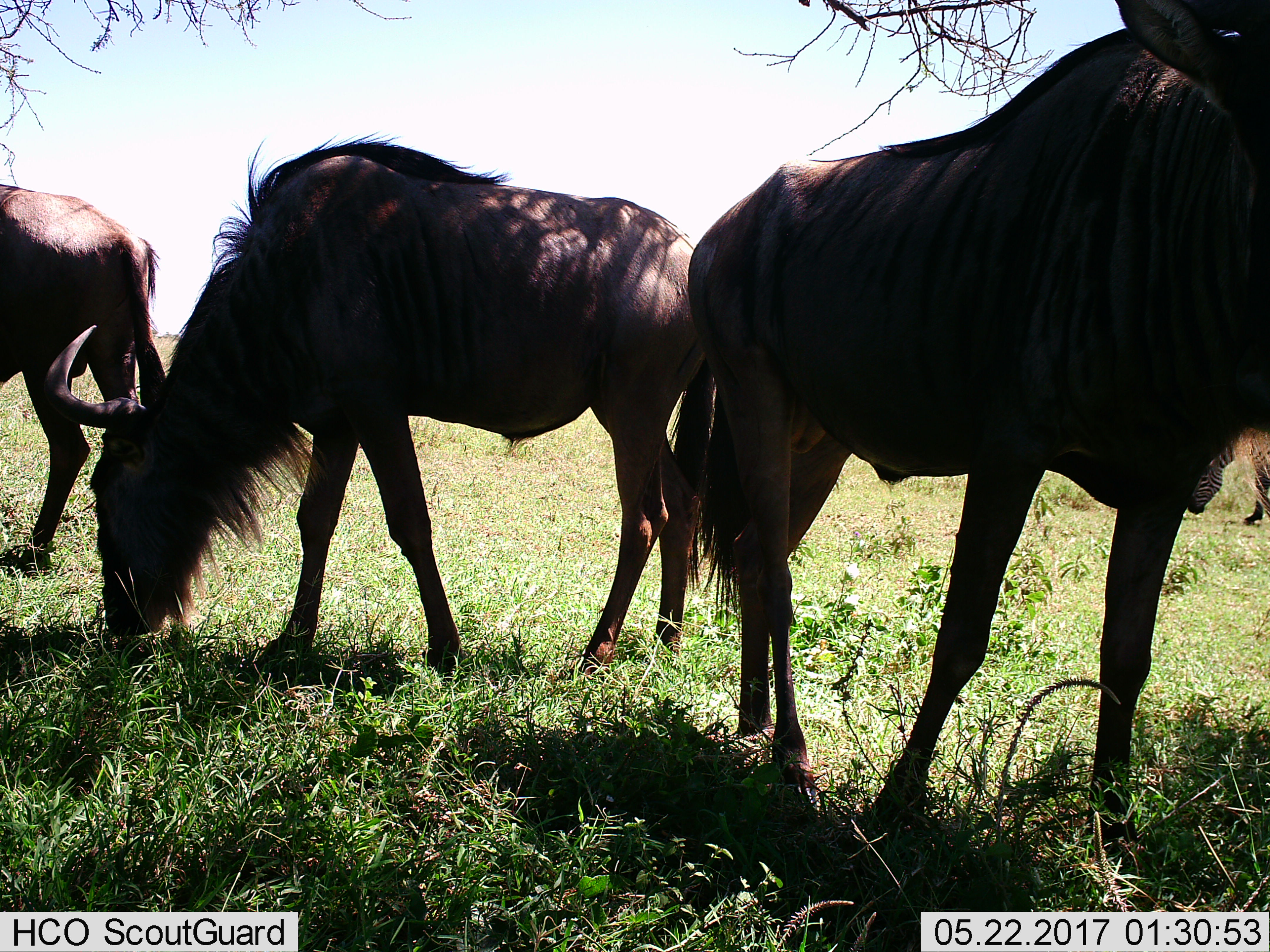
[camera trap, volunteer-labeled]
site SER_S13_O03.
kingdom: Animalia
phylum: Chordata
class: Mammalia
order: Artiodactyla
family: Bovidae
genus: Connochaetes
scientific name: Connochaetes taurinus taurinus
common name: blue wildebeest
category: wildebeestblue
Wildebeestblue (blue wildebeest) (Connochaetes taurinus taurinus), count 3. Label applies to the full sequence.